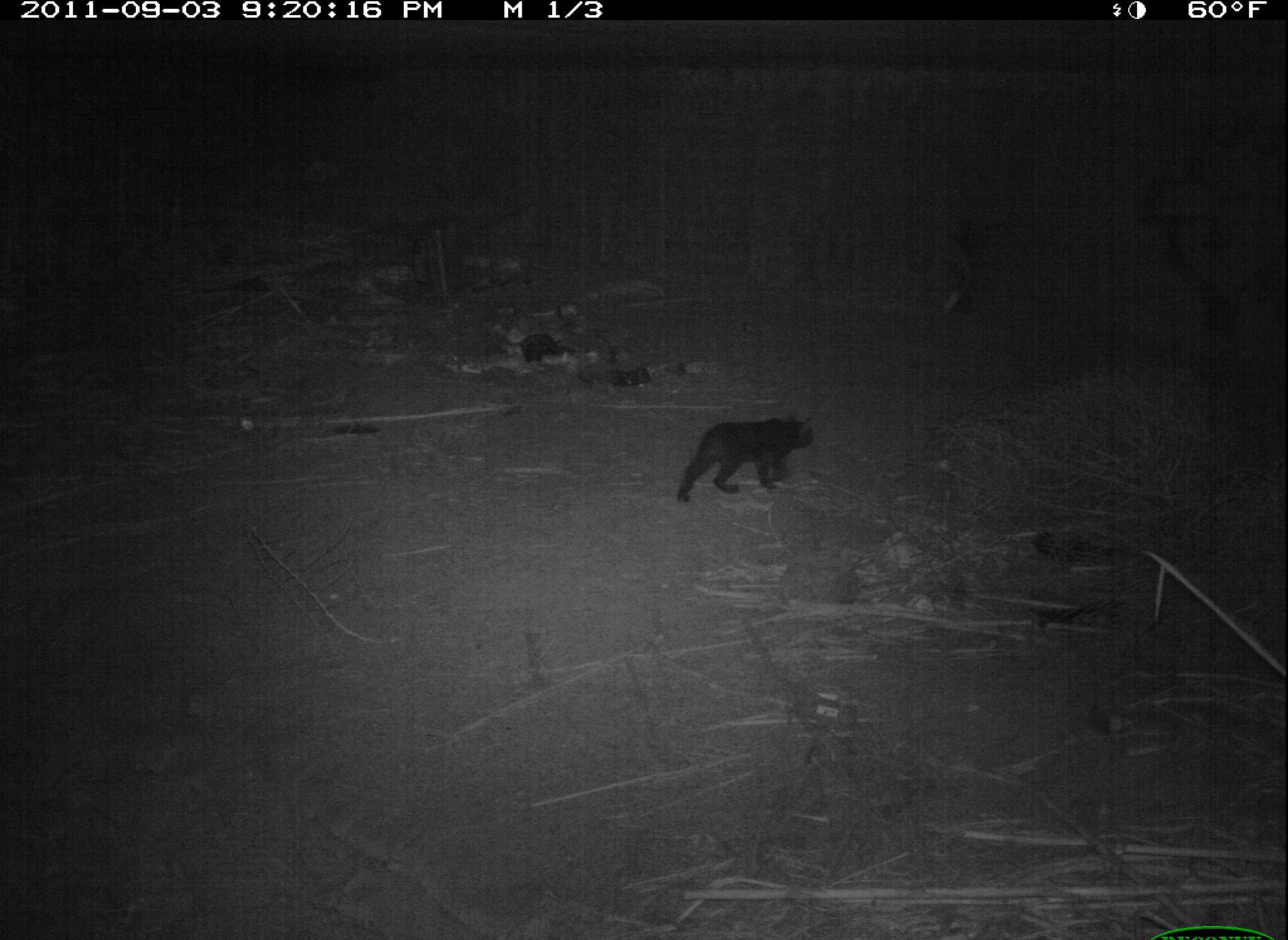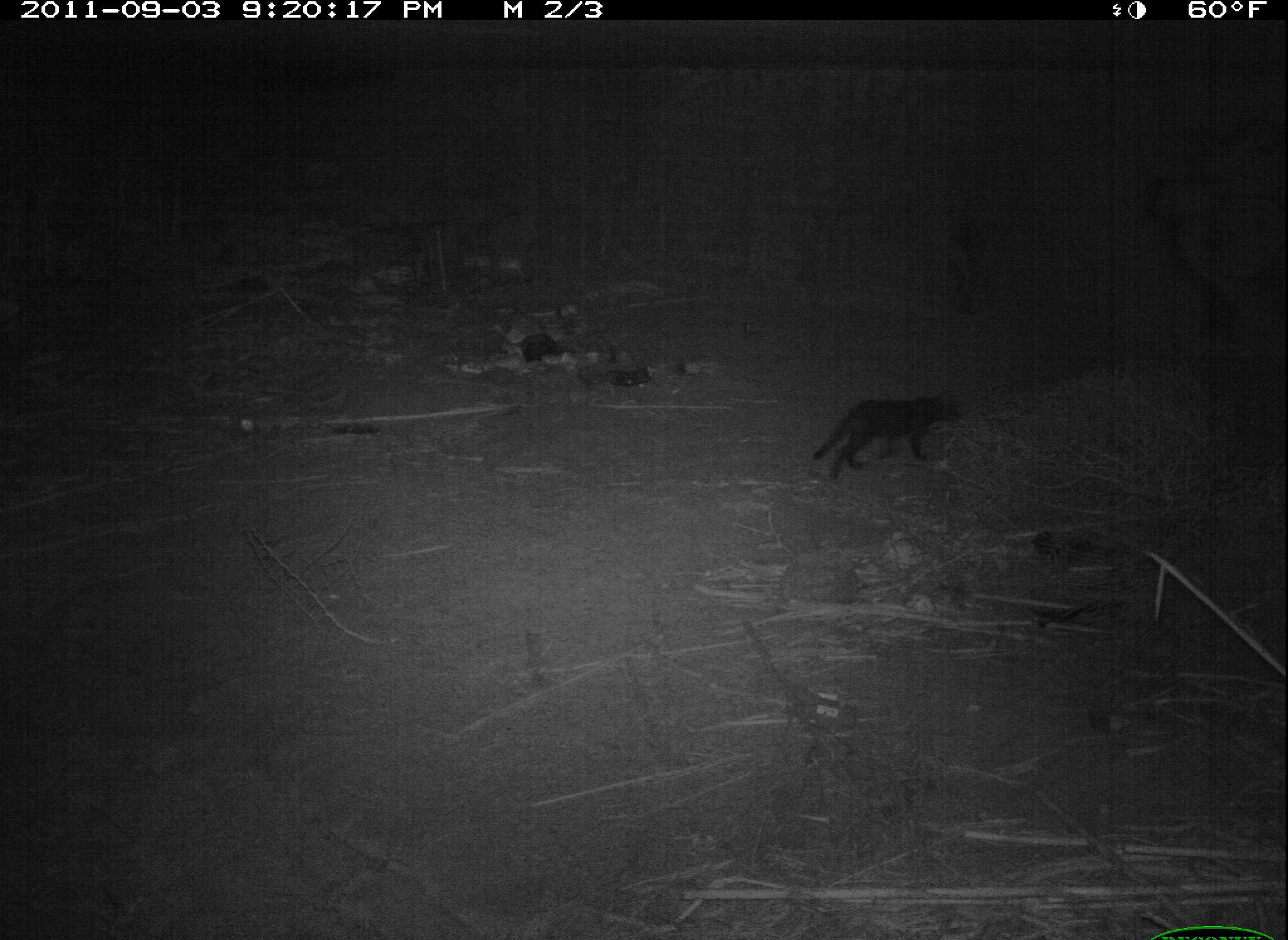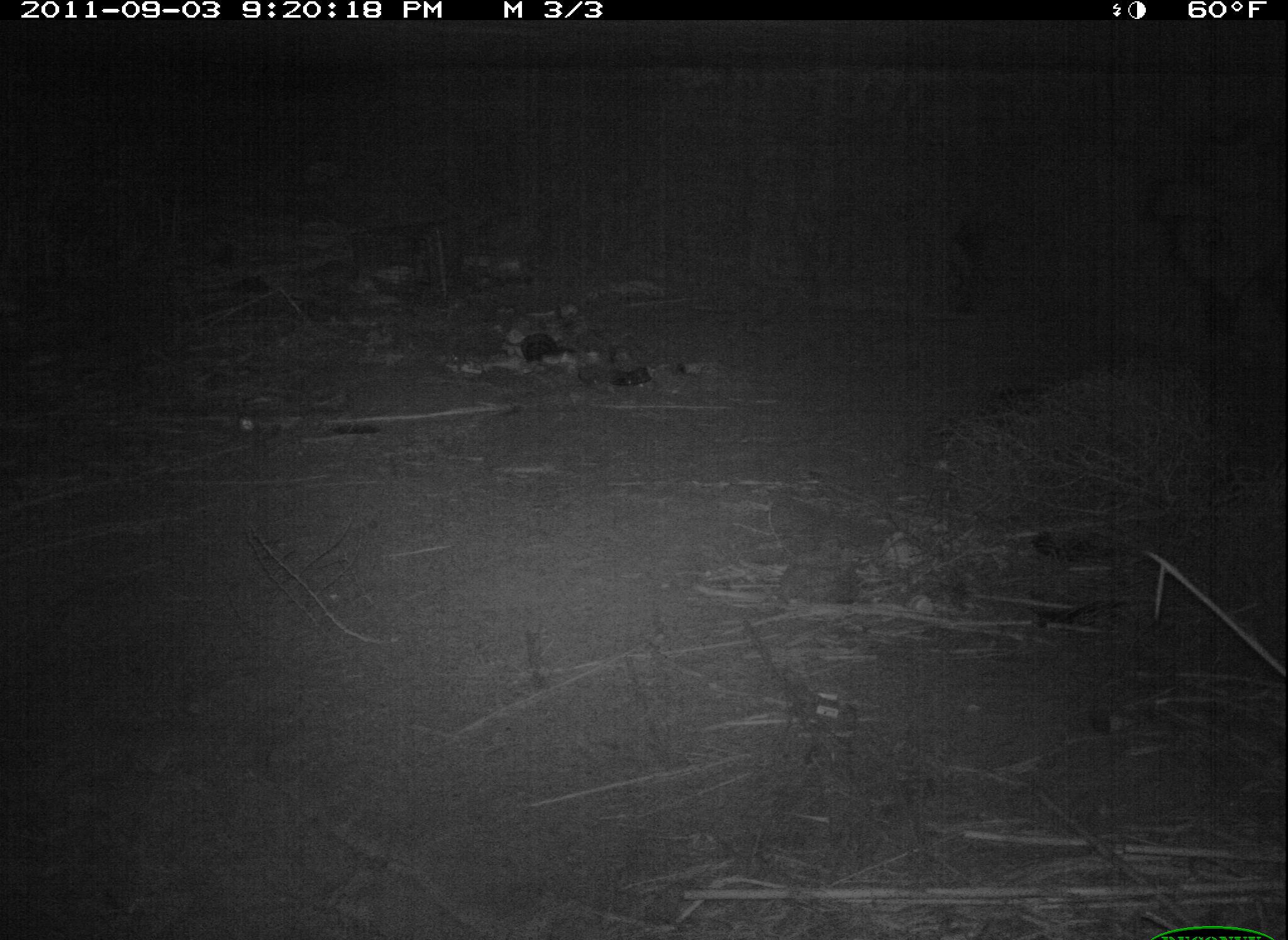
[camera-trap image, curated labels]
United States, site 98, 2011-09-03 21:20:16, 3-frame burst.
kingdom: Animalia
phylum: Chordata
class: Mammalia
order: Carnivora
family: Felidae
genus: Felis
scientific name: Felis catus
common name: cat